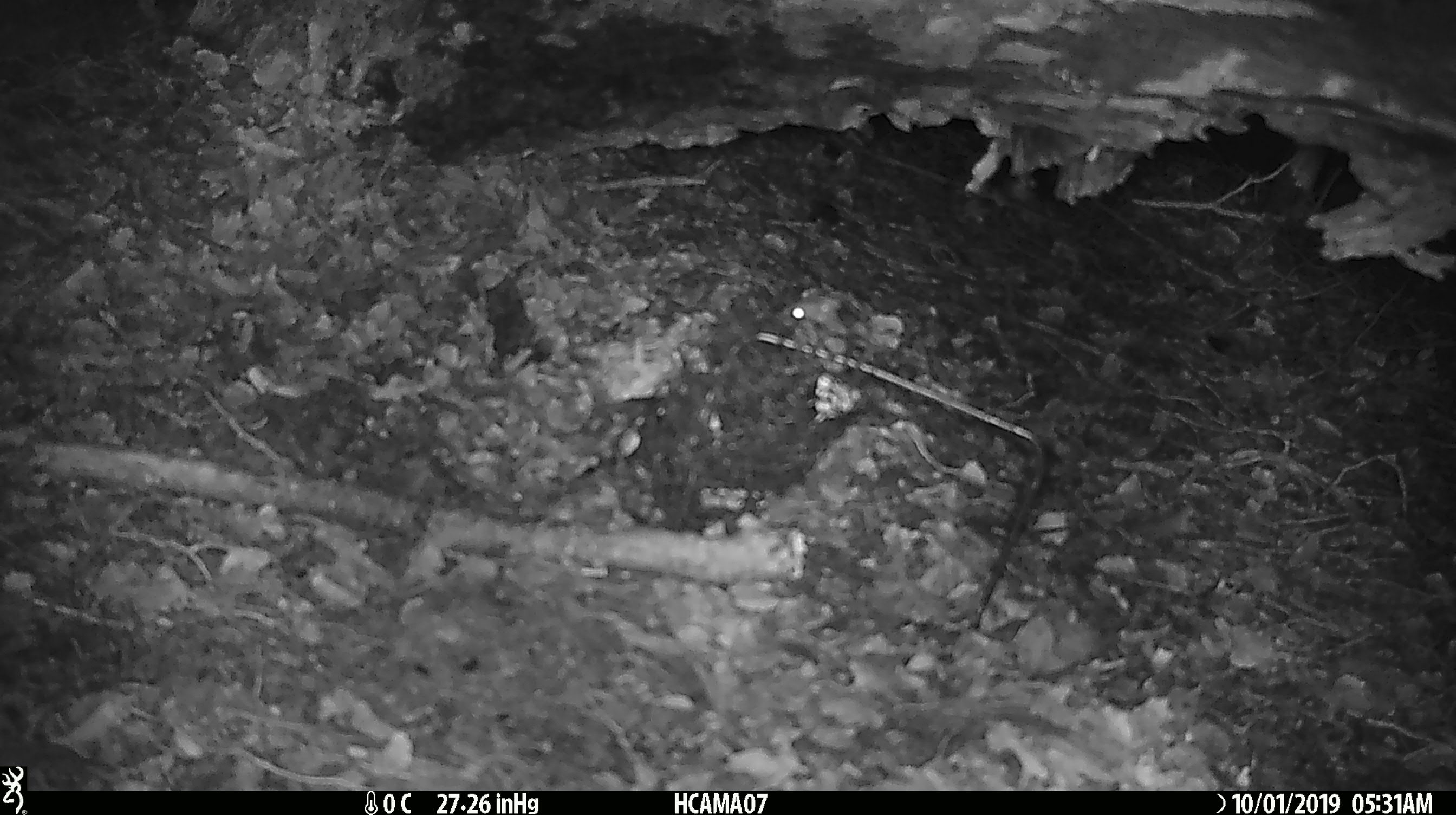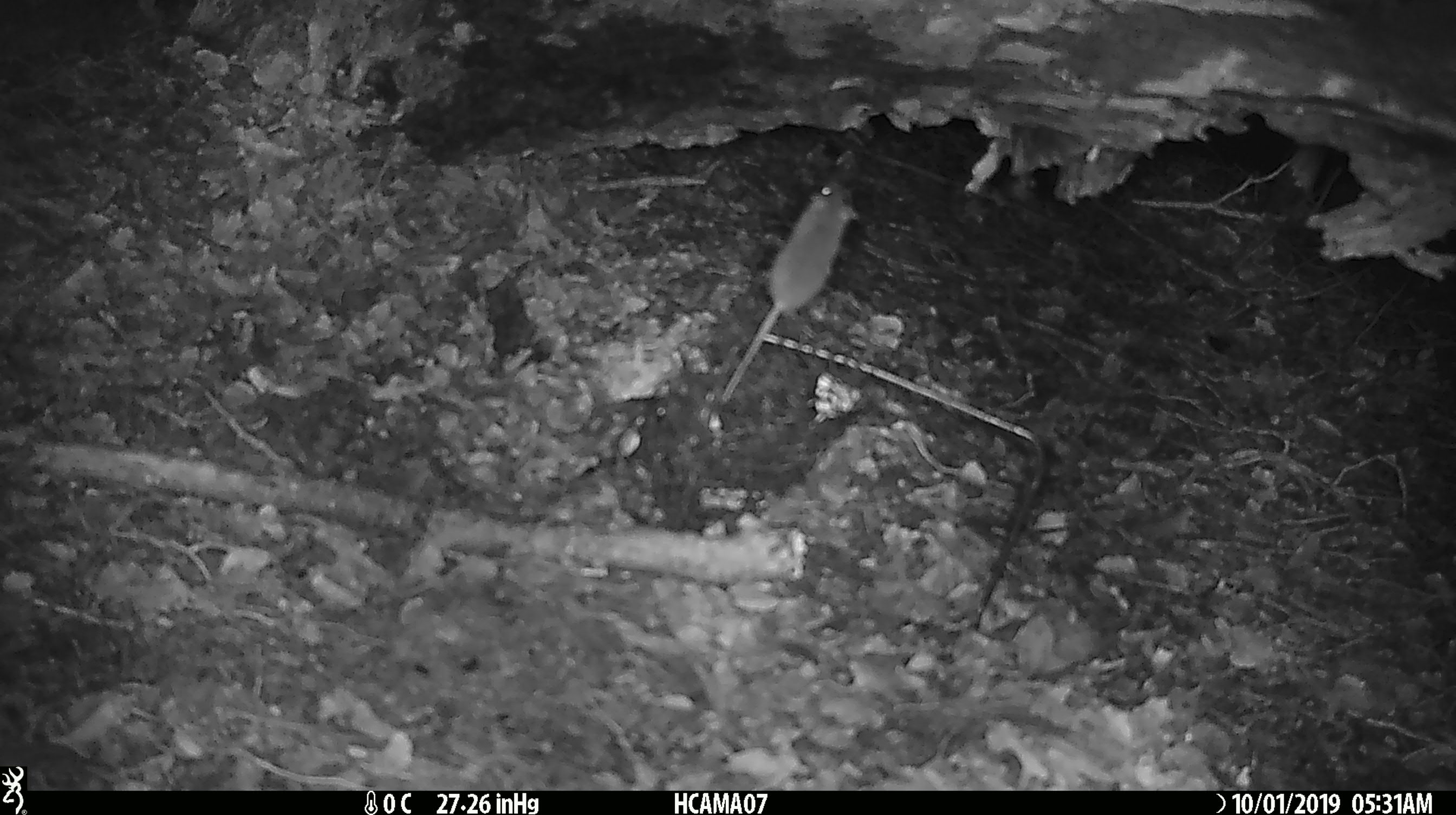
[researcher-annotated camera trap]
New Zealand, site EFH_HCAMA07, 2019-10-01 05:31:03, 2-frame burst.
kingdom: Animalia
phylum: Chordata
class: Mammalia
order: Rodentia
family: Muridae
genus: Mus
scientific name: Mus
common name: mouse